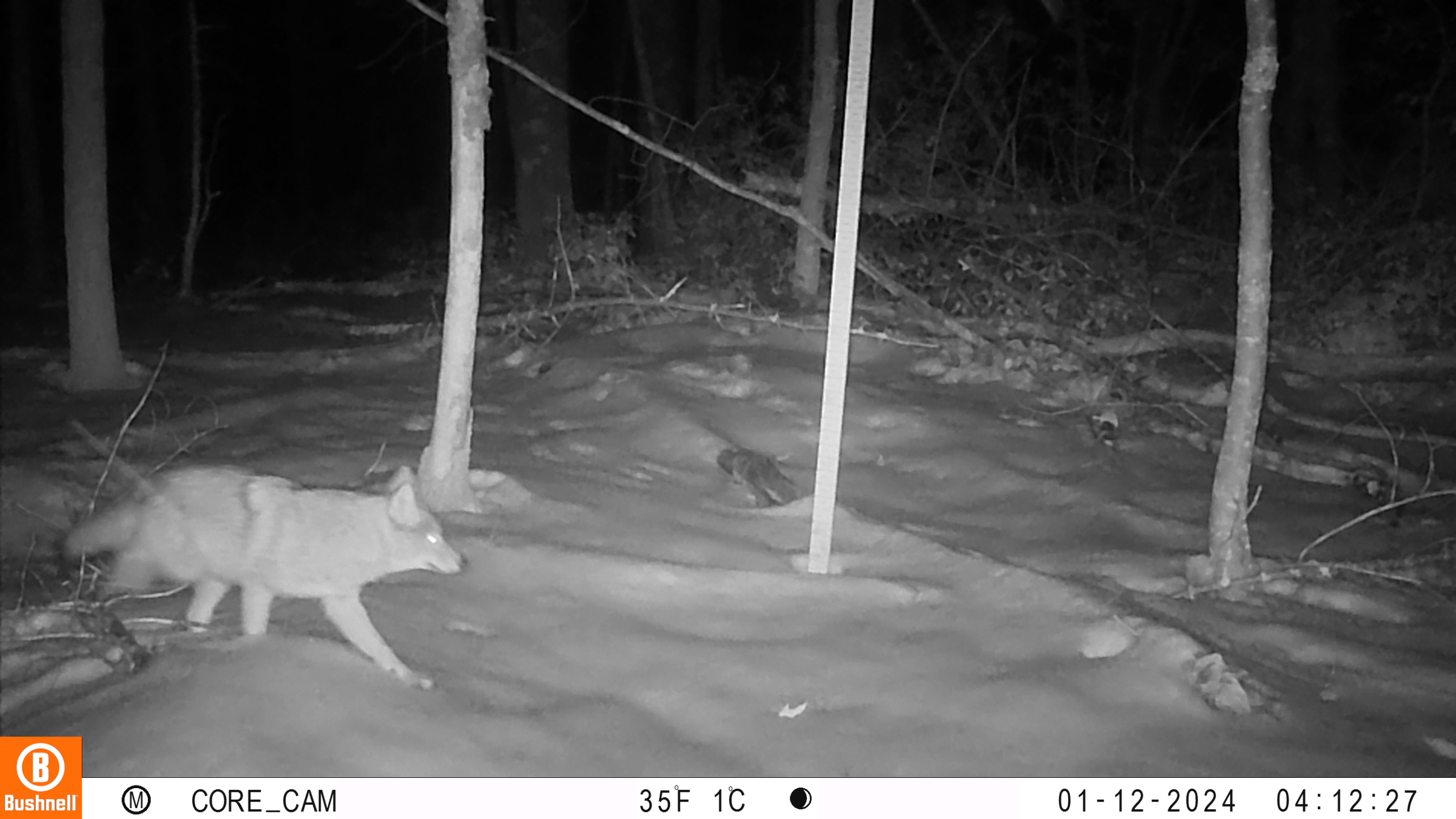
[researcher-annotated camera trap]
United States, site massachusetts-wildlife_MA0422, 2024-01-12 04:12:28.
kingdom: Animalia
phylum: Chordata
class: Mammalia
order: Carnivora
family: Canidae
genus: Canis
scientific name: Canis latrans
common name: coyote